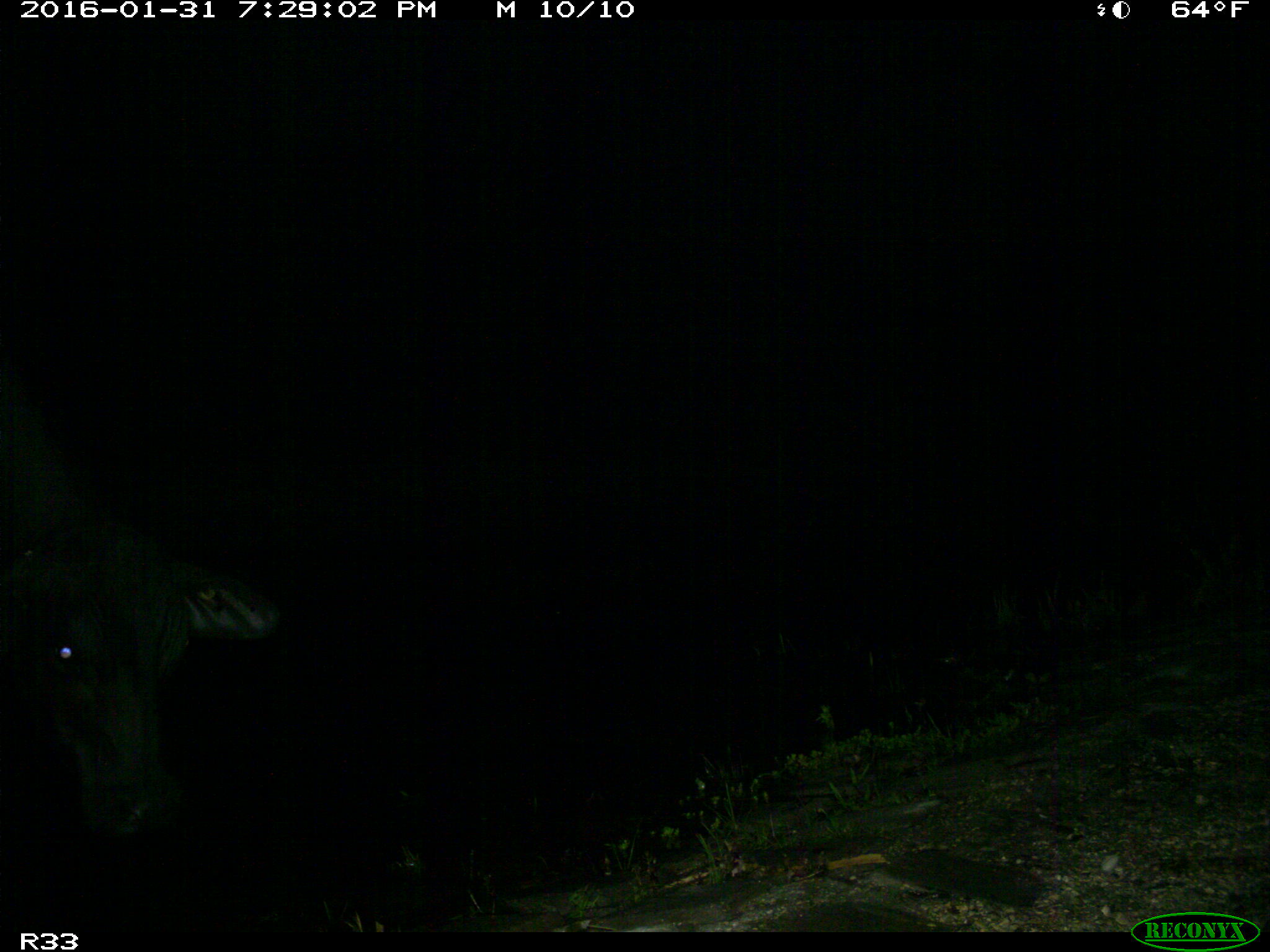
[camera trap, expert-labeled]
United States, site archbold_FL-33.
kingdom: Animalia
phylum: Chordata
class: Mammalia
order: Artiodactyla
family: Bovidae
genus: Bos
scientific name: Bos taurus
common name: domestic cow